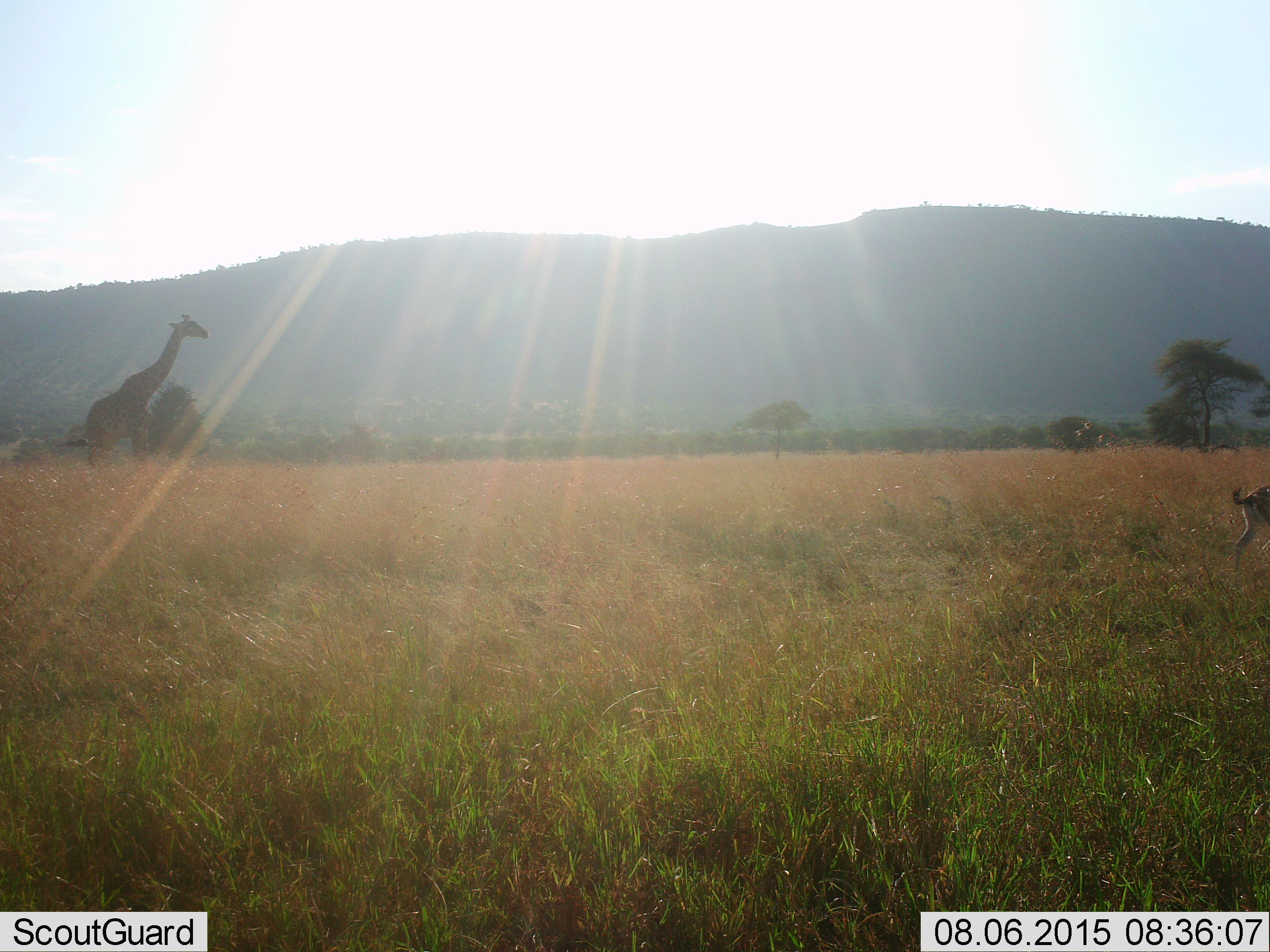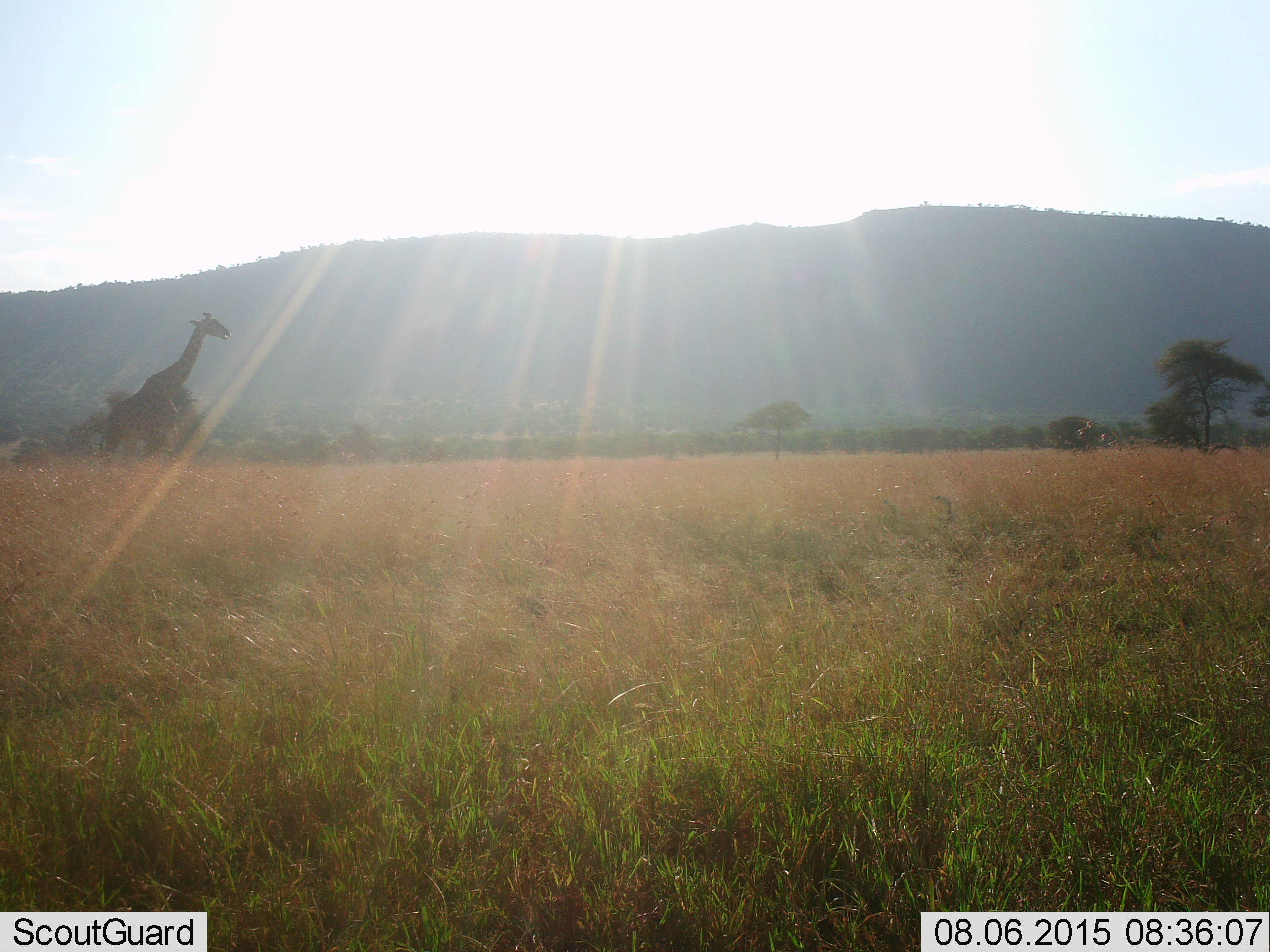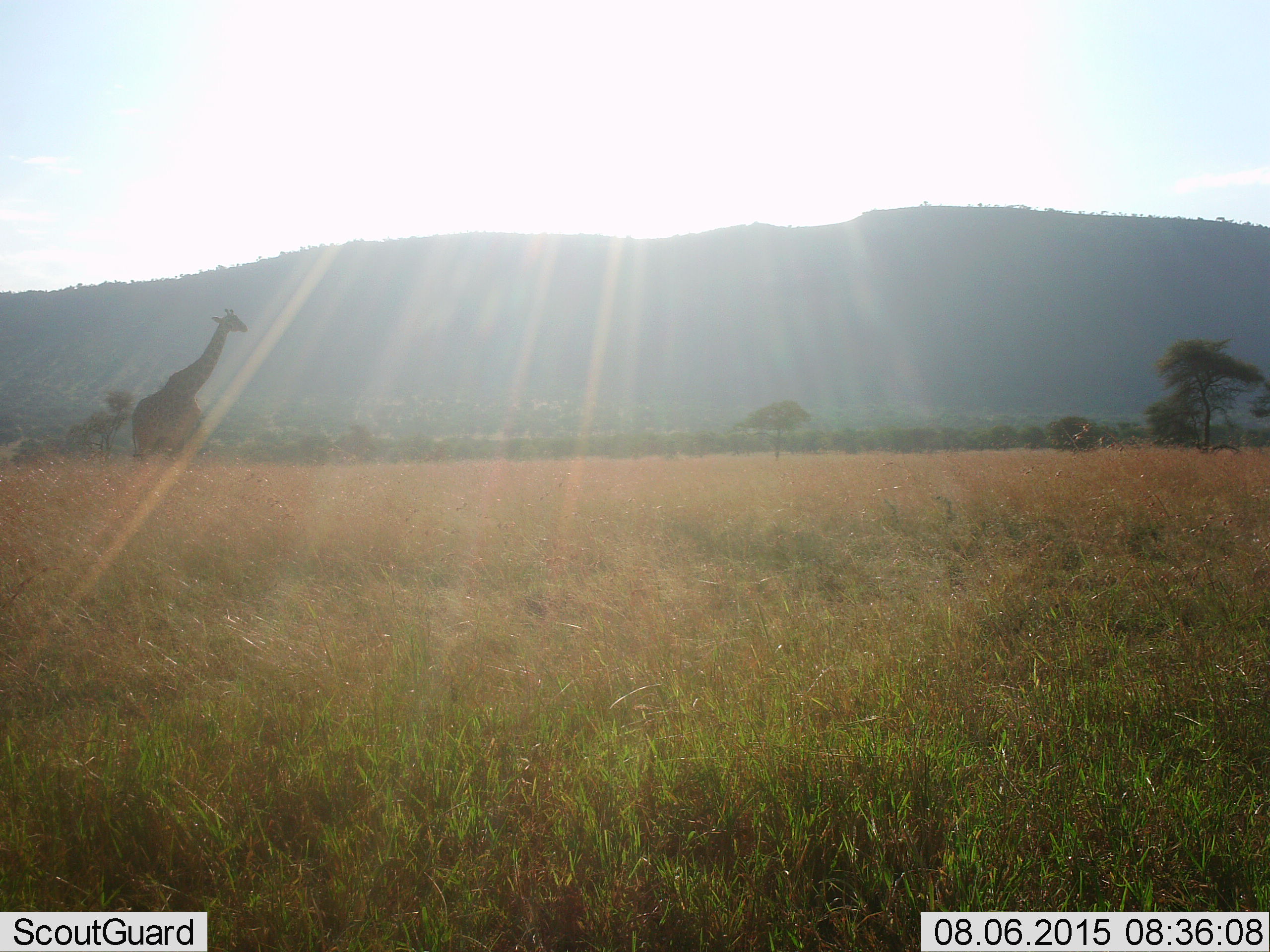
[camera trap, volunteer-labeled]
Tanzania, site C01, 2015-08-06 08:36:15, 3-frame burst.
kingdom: Animalia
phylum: Chordata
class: Mammalia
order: Artiodactyla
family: Bovidae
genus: Eudorcas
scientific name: Eudorcas thomsonii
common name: thomson's gazelle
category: gazellethomsons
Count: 1.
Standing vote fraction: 12%.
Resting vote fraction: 0%.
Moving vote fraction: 88%.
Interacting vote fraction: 0%.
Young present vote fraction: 0%.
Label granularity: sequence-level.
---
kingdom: Animalia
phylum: Chordata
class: Mammalia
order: Artiodactyla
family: Giraffidae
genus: Giraffa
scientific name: Giraffa camelopardalis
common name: giraffe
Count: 1.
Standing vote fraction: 20%.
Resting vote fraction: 0%.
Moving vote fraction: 80%.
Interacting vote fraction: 0%.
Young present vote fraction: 13%.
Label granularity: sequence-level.